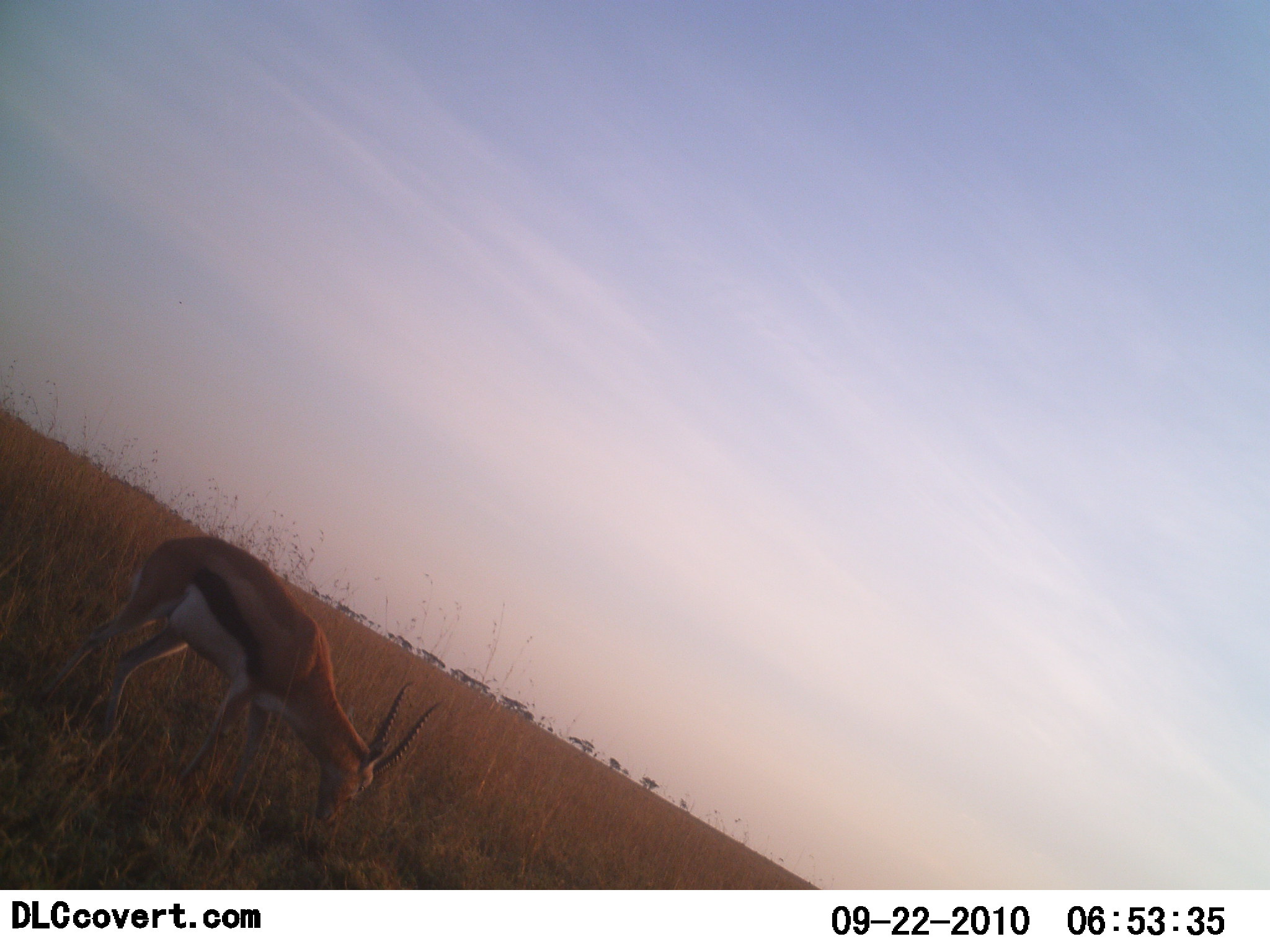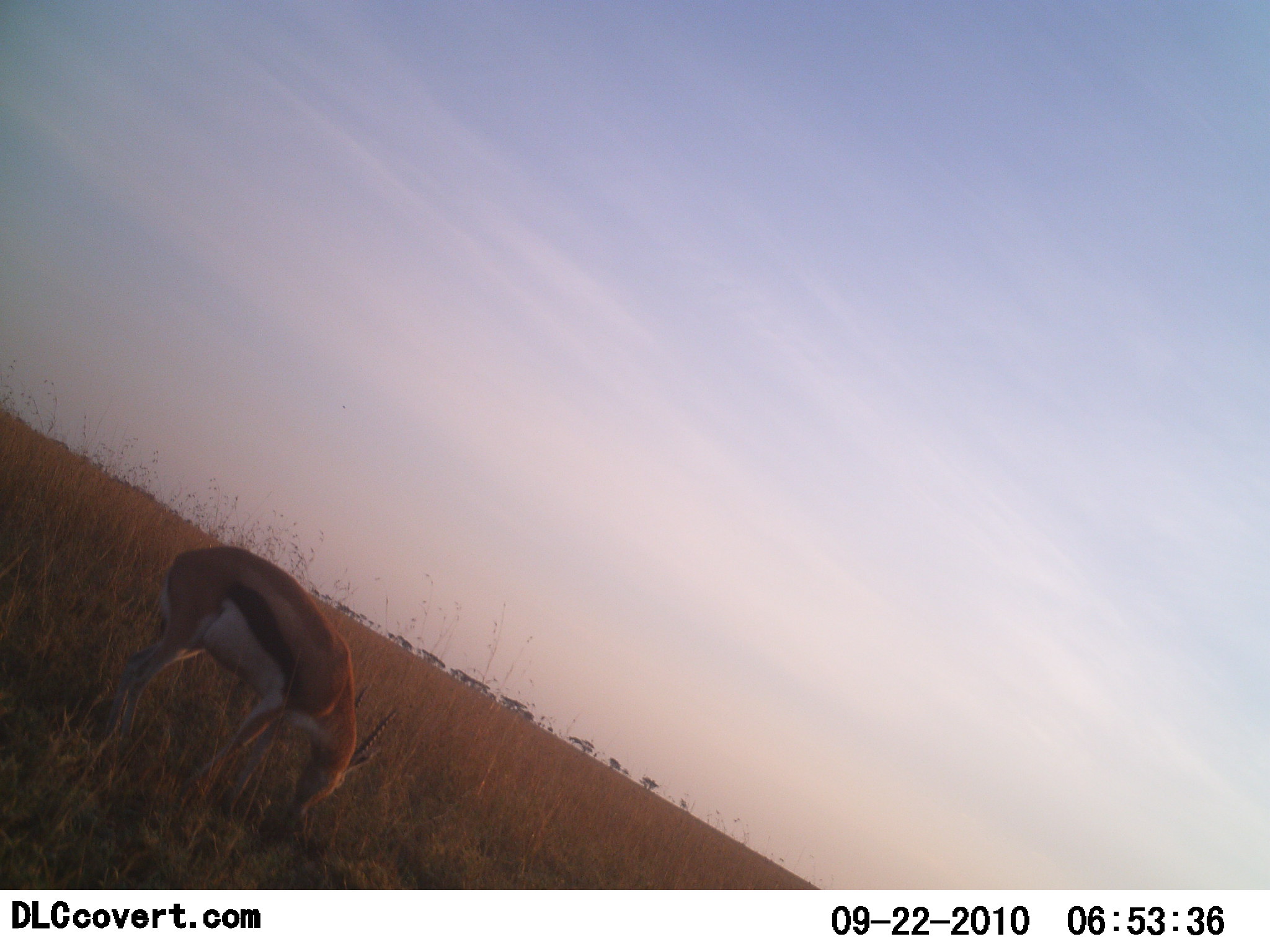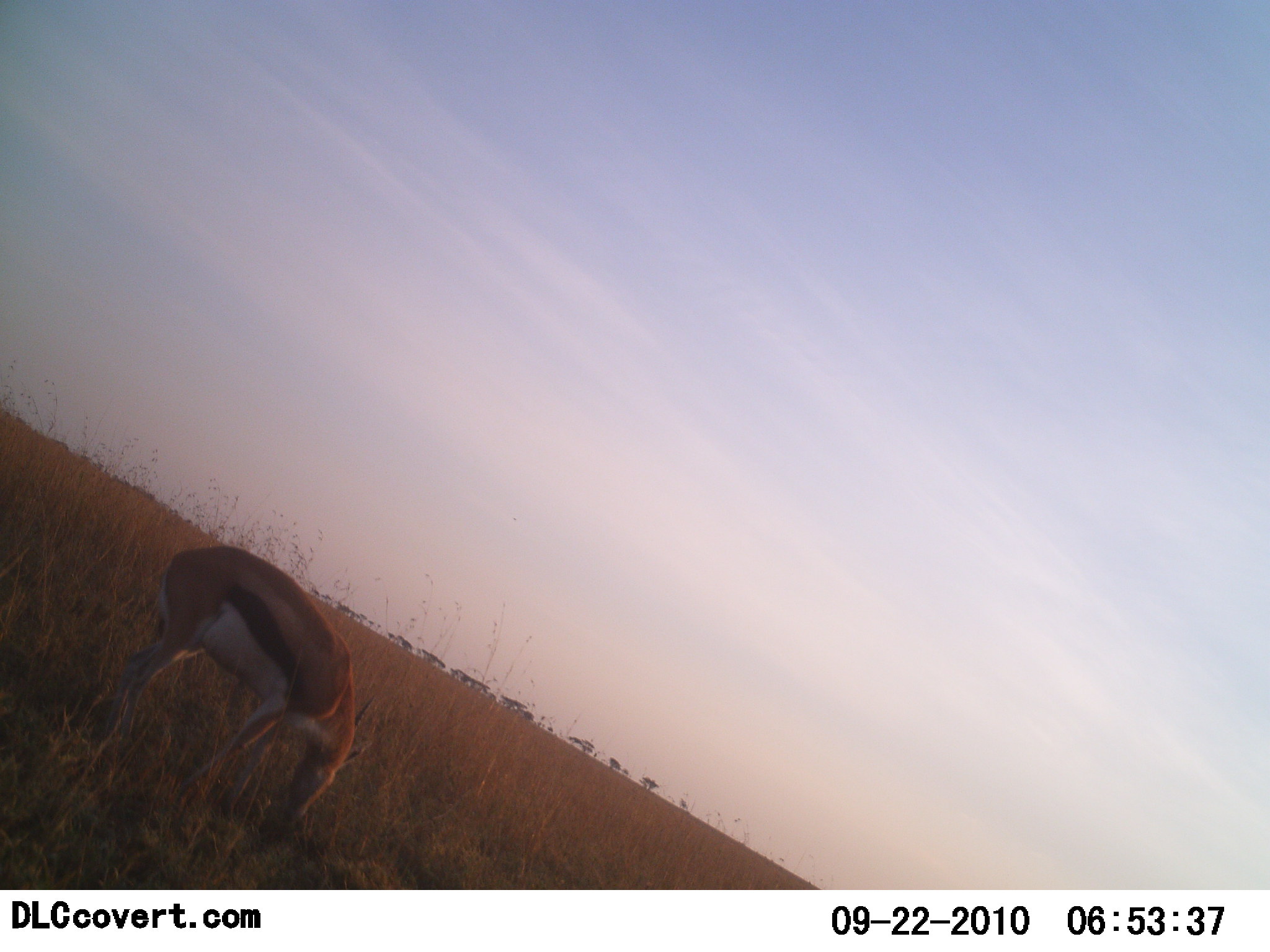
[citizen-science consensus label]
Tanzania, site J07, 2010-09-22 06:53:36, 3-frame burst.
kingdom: Animalia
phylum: Chordata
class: Mammalia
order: Artiodactyla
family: Bovidae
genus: Eudorcas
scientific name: Eudorcas thomsonii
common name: thomson's gazelle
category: gazellethomsons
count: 1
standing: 42%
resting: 0%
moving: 0%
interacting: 0%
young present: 0%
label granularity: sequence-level